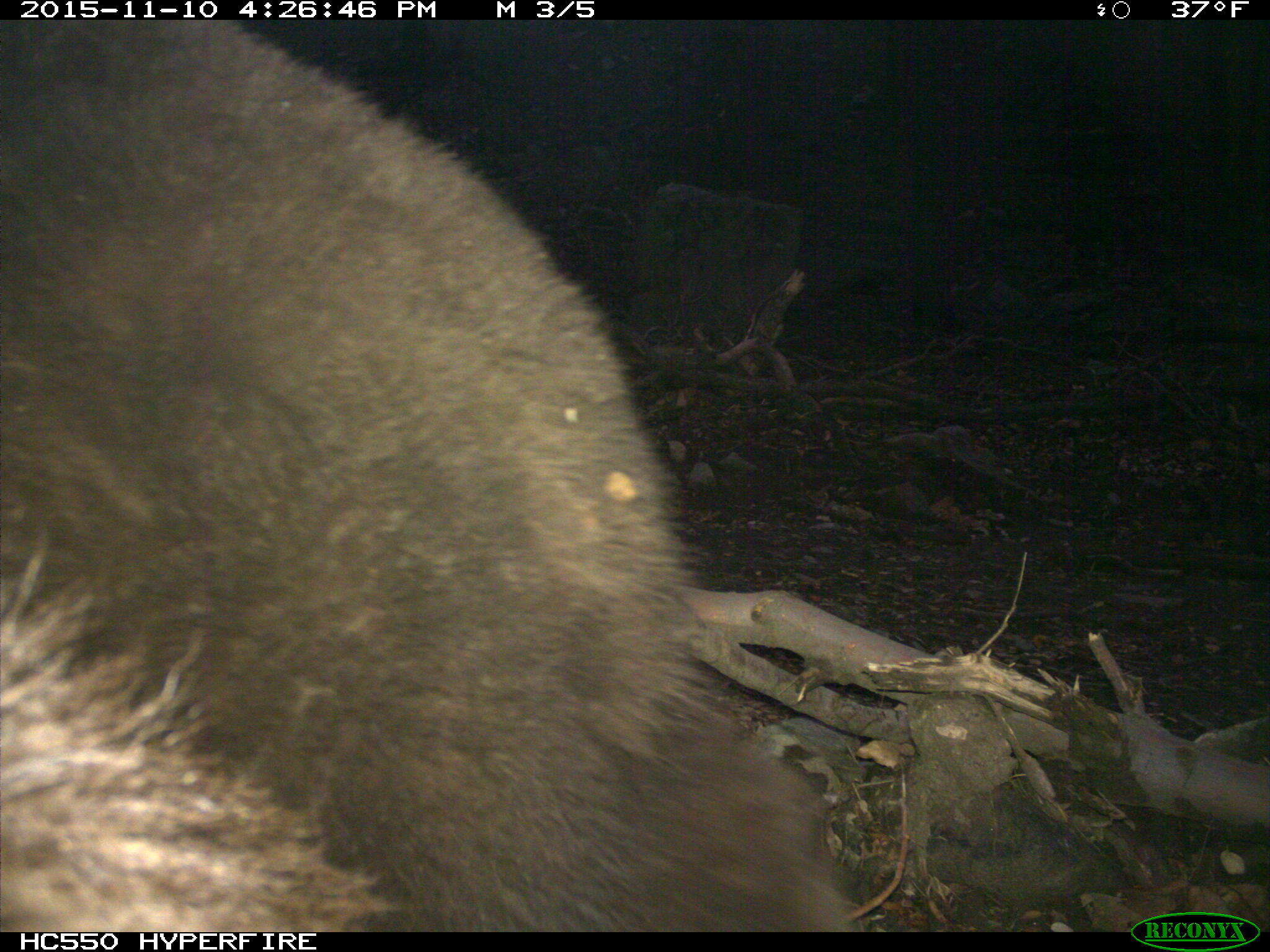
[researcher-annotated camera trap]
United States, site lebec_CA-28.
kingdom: Animalia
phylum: Chordata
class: Mammalia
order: Carnivora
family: Ursidae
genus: Ursus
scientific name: Ursus americanus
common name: american black bear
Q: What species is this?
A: Ursus americanus (american black bear).